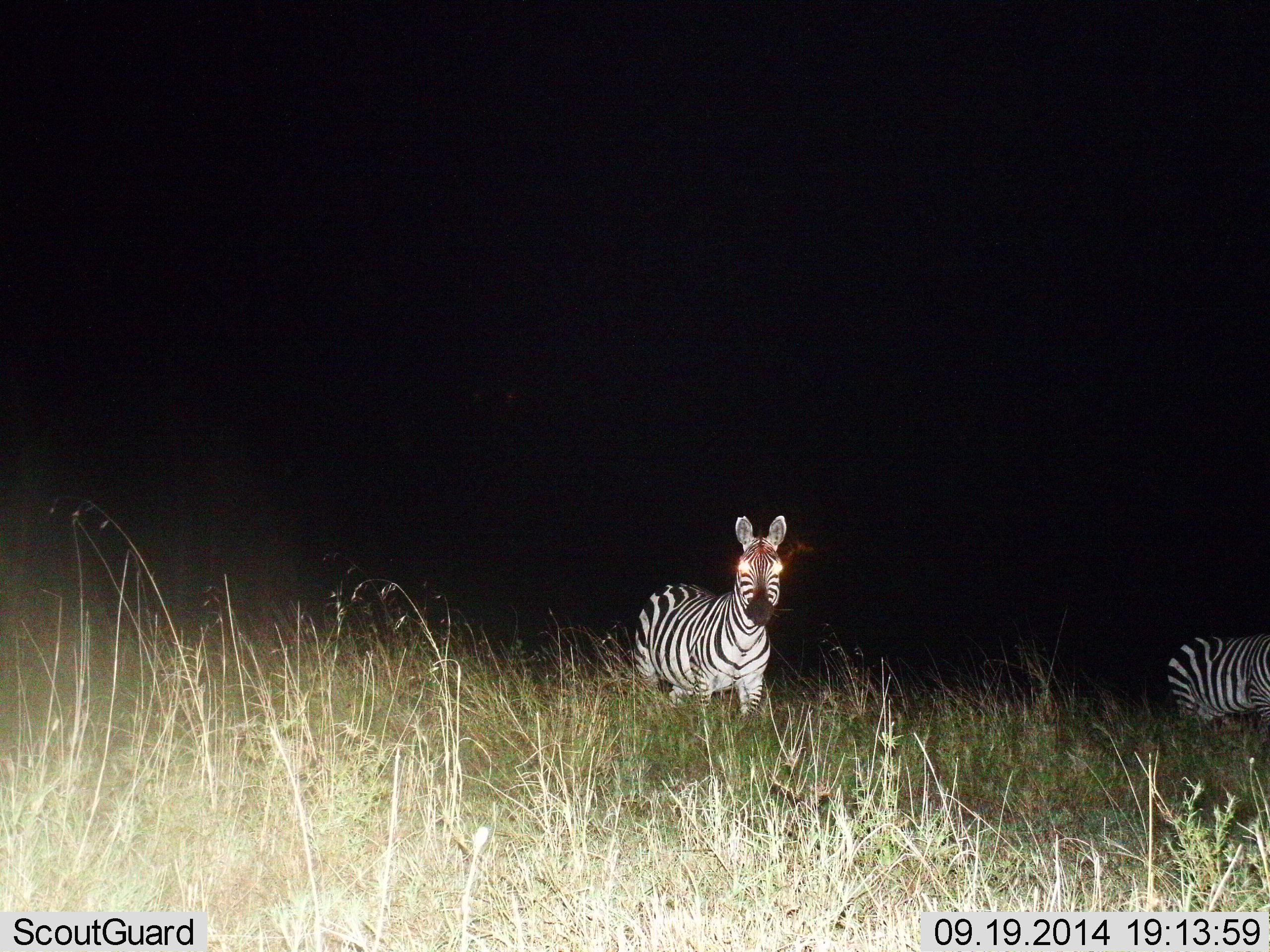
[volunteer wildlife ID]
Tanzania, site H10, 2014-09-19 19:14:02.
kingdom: Animalia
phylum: Chordata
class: Mammalia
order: Perissodactyla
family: Equidae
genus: Equus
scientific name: Equus quagga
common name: plains zebra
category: zebra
Zebra (plains zebra) (Equus quagga), count 2. Behavior (volunteer vote fractions): standing 70%, resting 0%, moving 40%, interacting 0%. Young present (vote fraction): 0%. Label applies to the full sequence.